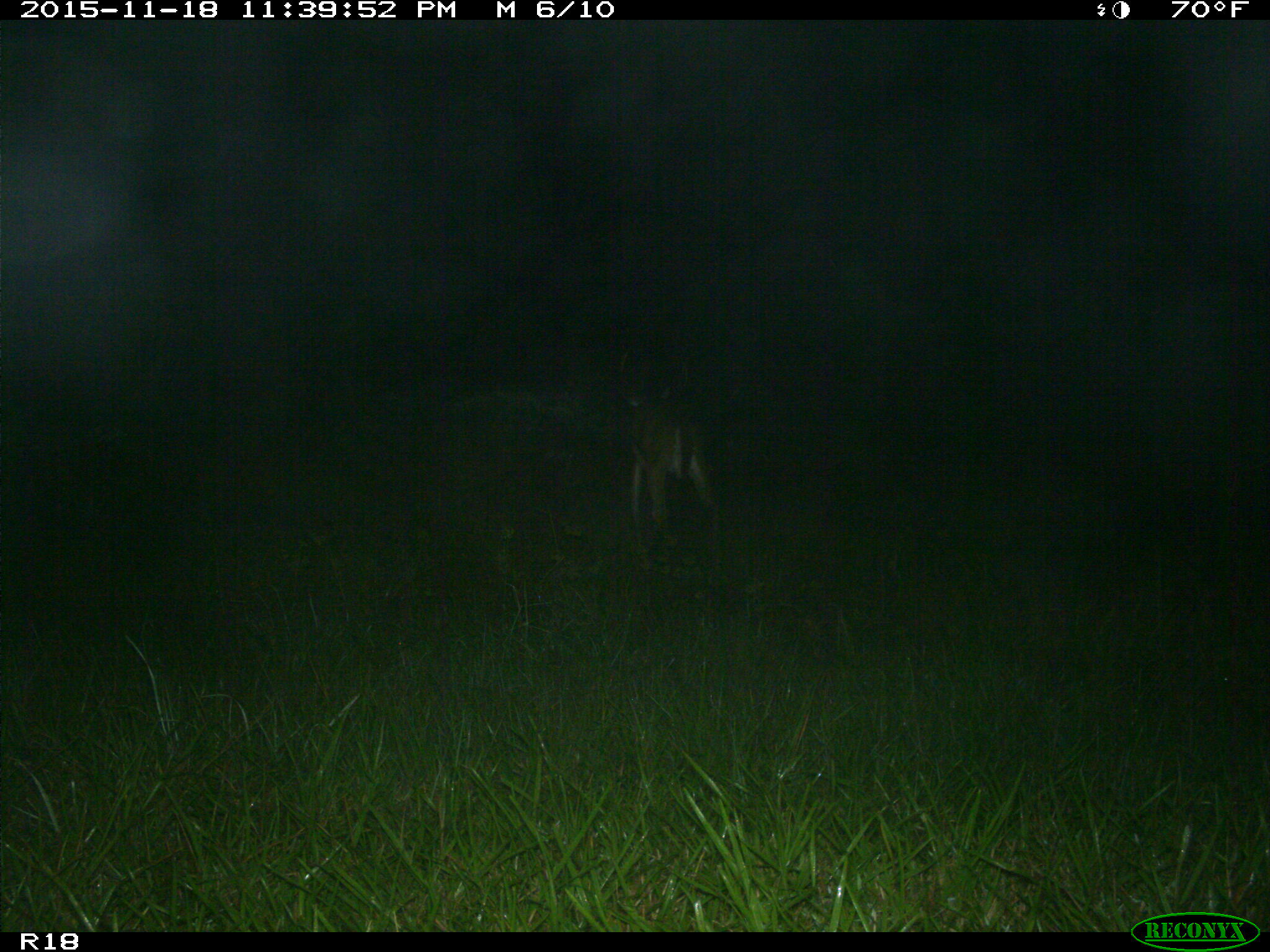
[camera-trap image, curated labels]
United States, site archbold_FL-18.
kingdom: Animalia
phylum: Chordata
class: Mammalia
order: Artiodactyla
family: Cervidae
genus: Odocoileus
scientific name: Odocoileus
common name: deer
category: unidentified deer